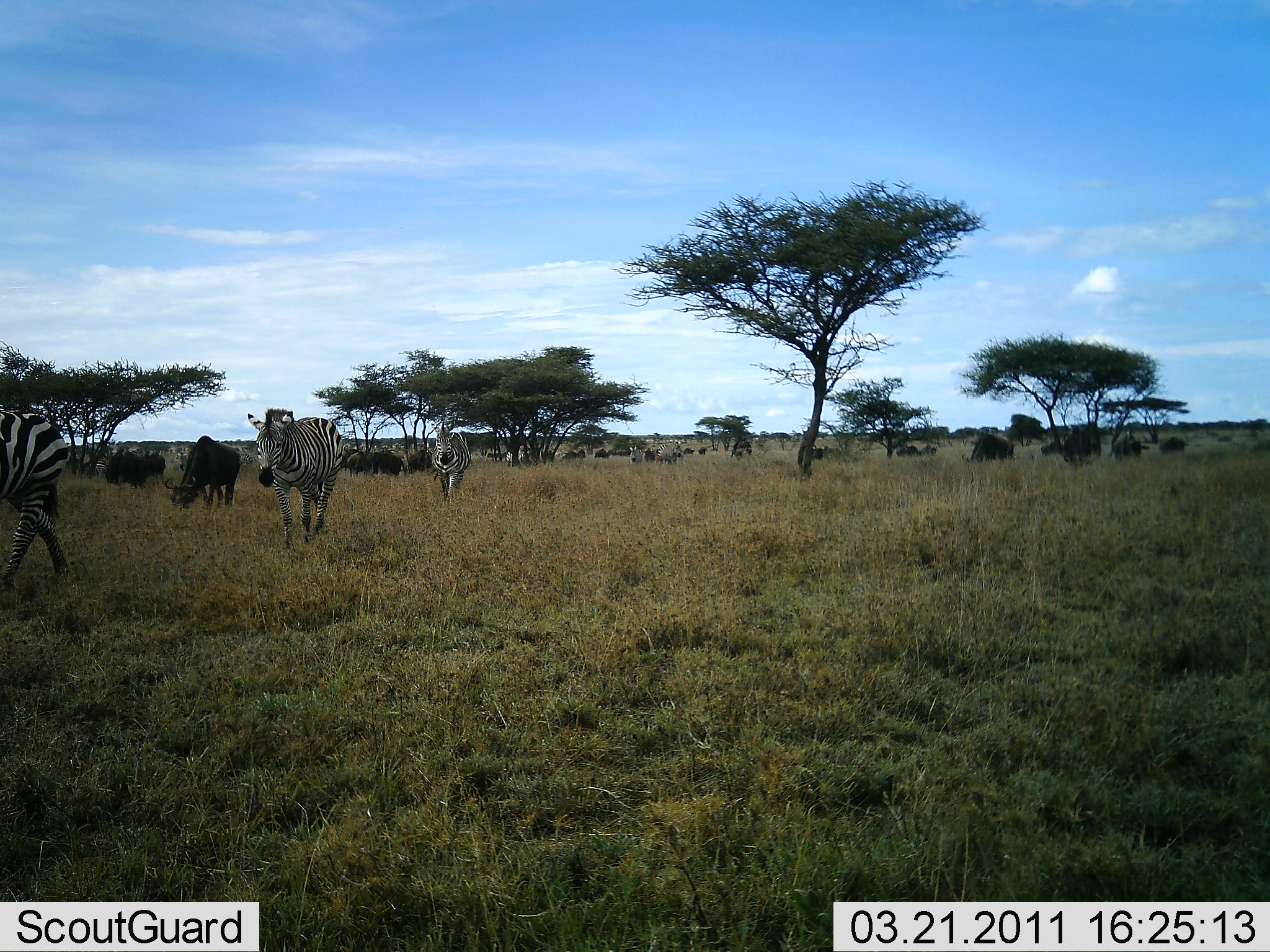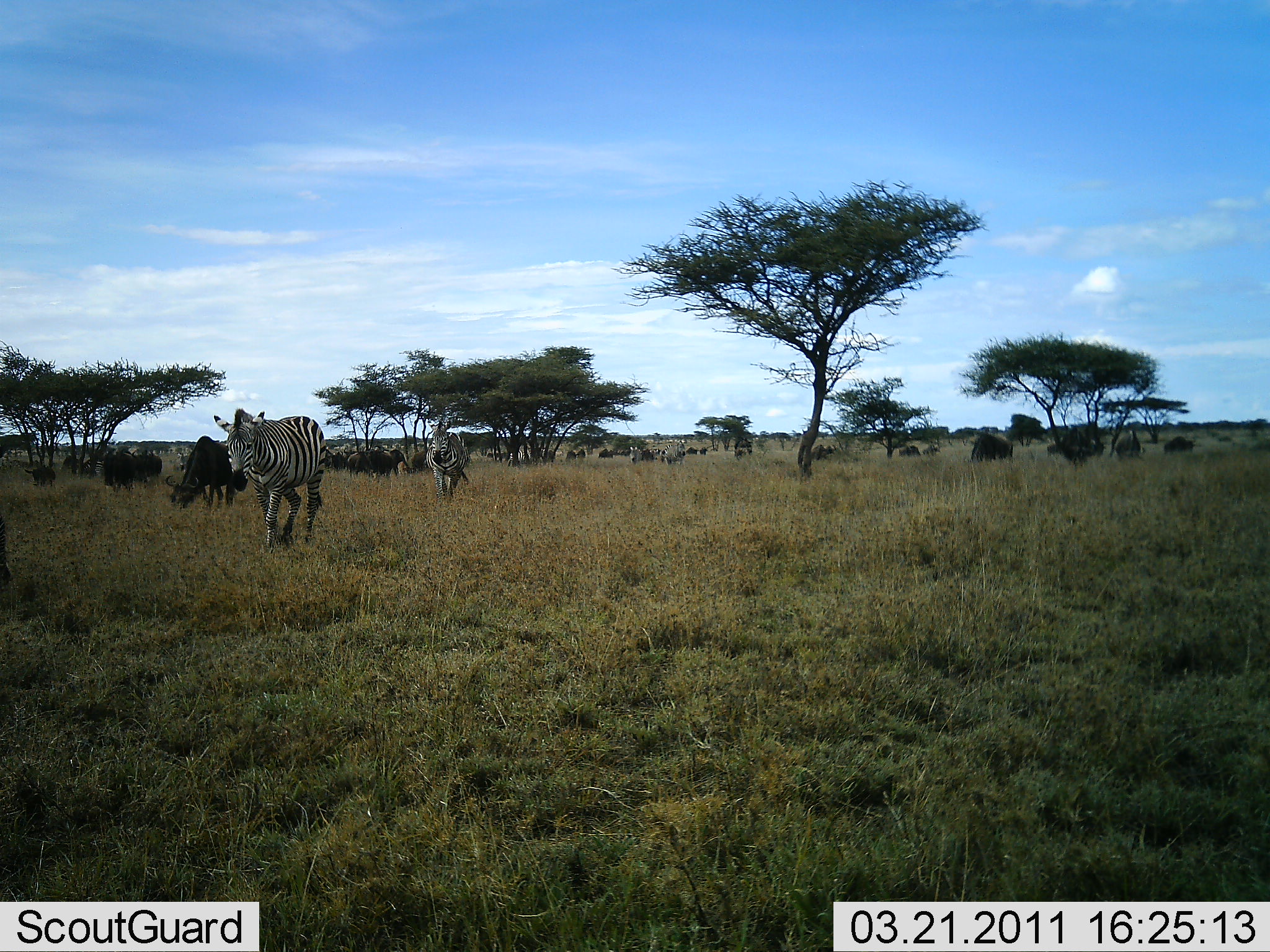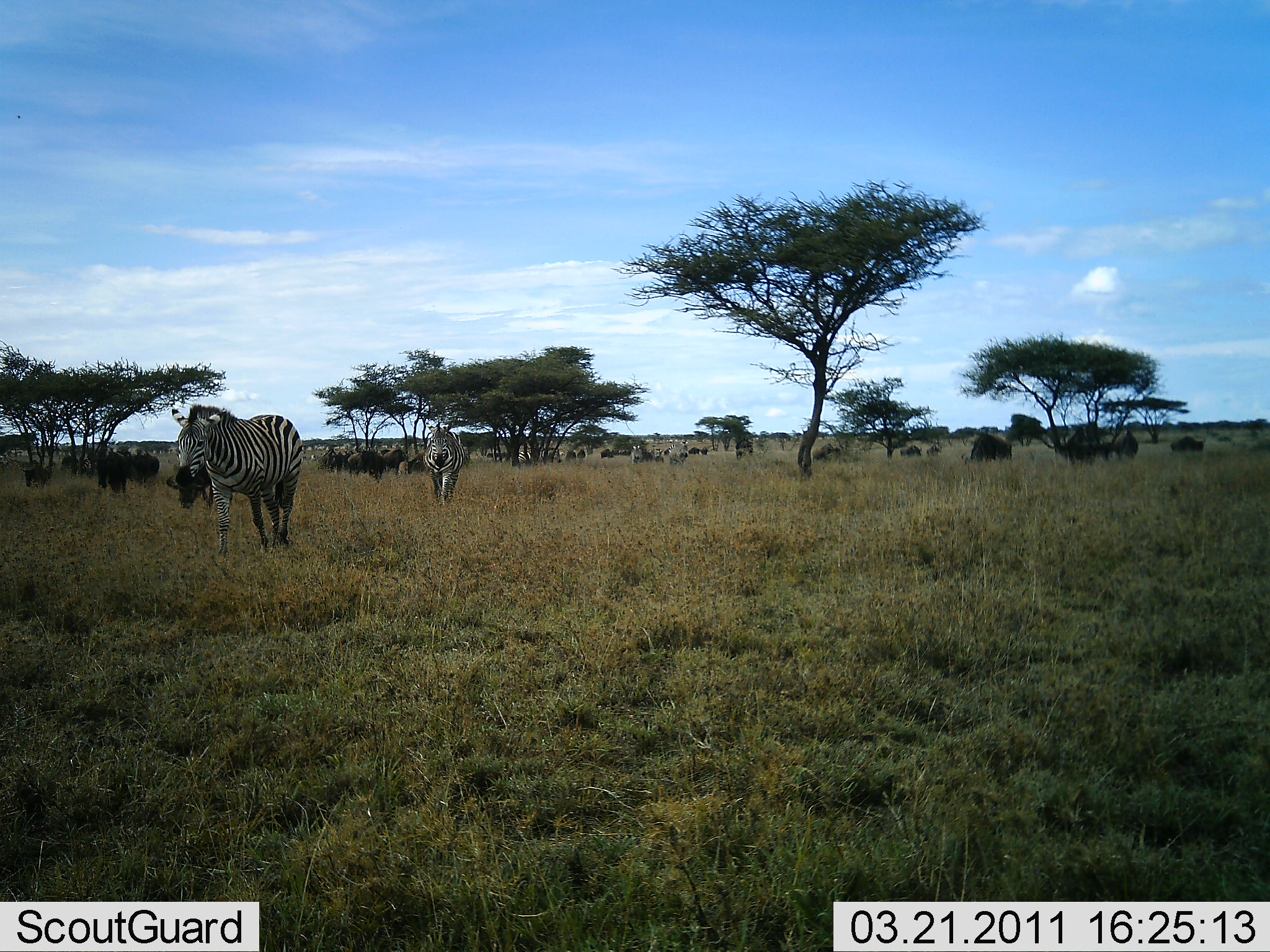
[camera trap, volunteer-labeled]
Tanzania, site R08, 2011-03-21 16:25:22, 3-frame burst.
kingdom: Animalia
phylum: Chordata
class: Mammalia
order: Artiodactyla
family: Bovidae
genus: Connochaetes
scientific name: Connochaetes taurinus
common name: blue wildebeest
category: wildebeest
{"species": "wildebeest (blue wildebeest) (Connochaetes taurinus)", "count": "11-50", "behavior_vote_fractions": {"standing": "20%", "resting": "0%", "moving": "60%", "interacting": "0%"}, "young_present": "0%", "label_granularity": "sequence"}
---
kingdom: Animalia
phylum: Chordata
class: Mammalia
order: Perissodactyla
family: Equidae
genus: Equus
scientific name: Equus quagga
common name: plains zebra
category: zebra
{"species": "zebra (plains zebra) (Equus quagga)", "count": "5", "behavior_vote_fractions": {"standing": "8%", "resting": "0%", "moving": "92%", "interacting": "0%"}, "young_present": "0%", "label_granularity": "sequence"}